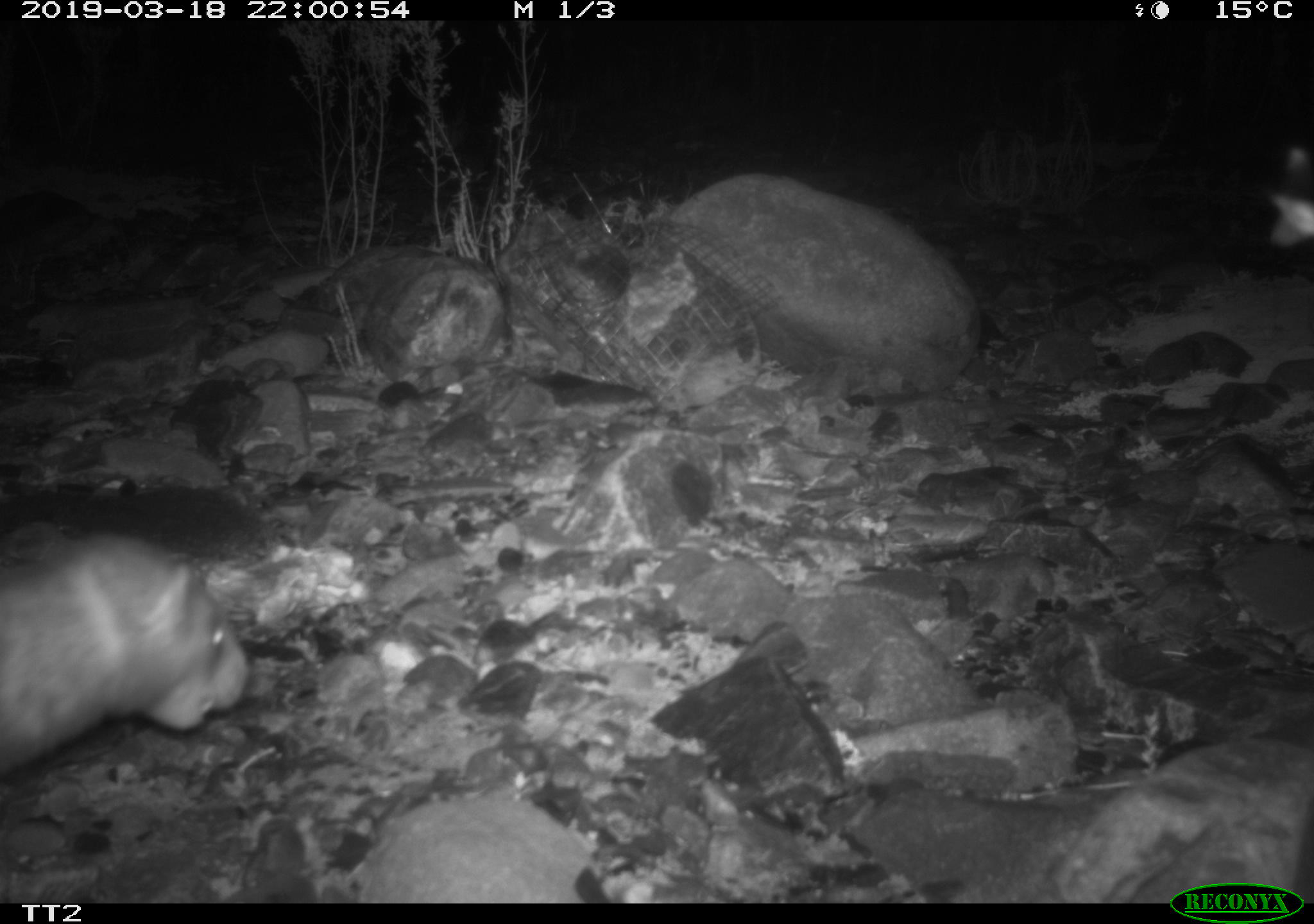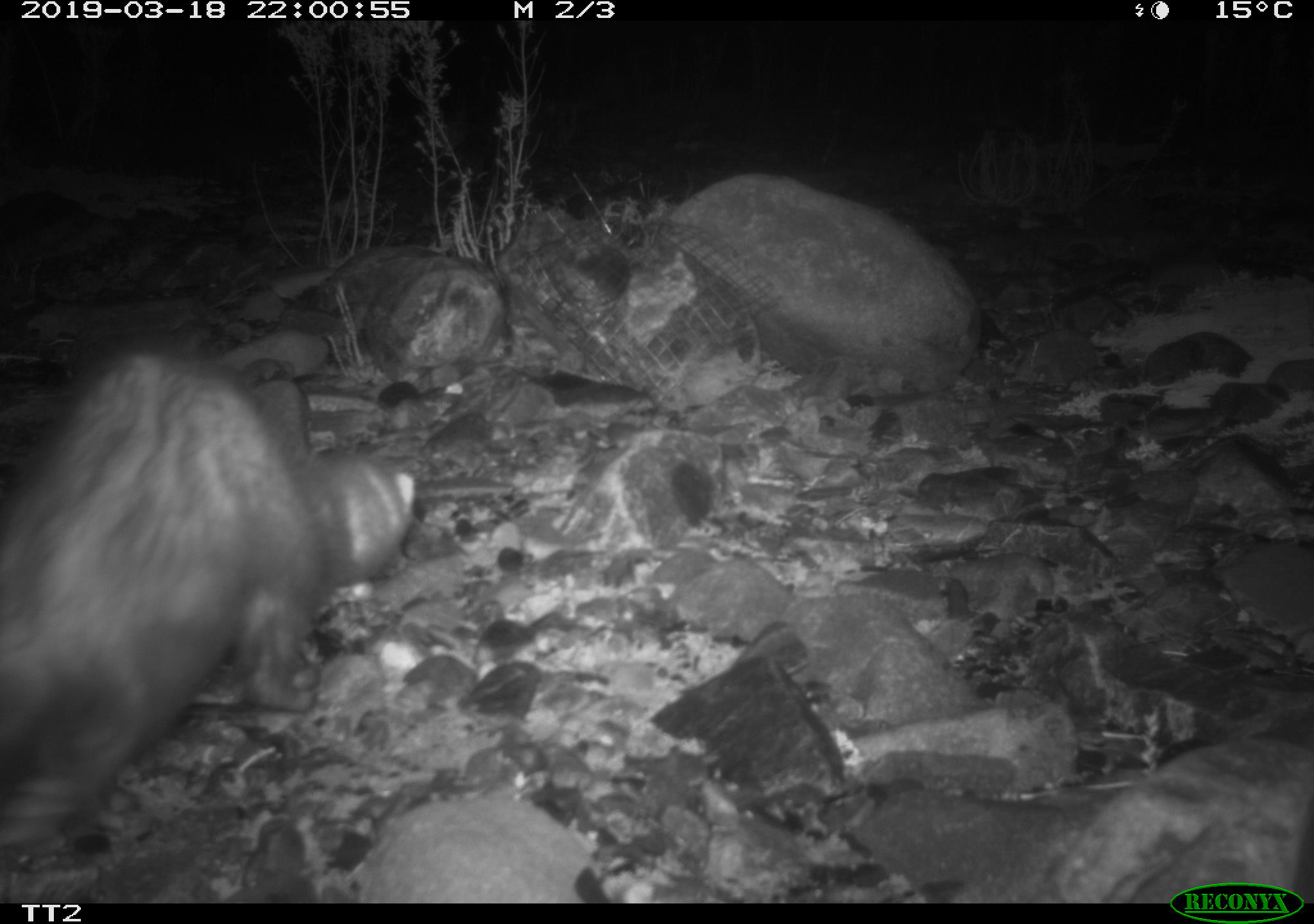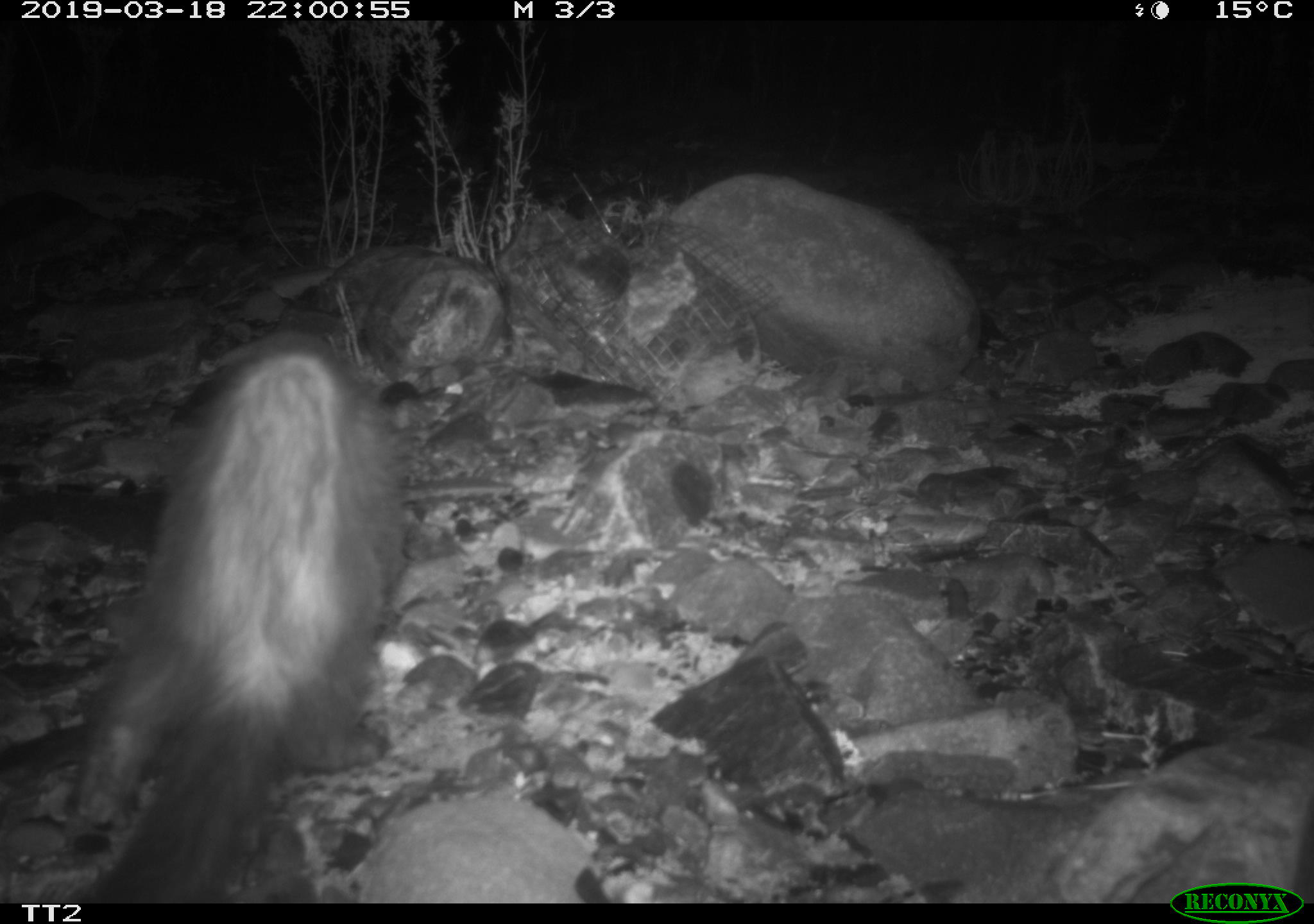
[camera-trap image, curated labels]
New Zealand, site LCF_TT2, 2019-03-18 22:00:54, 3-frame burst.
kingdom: Animalia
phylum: Chordata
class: Mammalia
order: Carnivora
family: Mustelidae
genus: Mustela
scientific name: Mustela furo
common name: ferret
Ferret (Mustela furo).